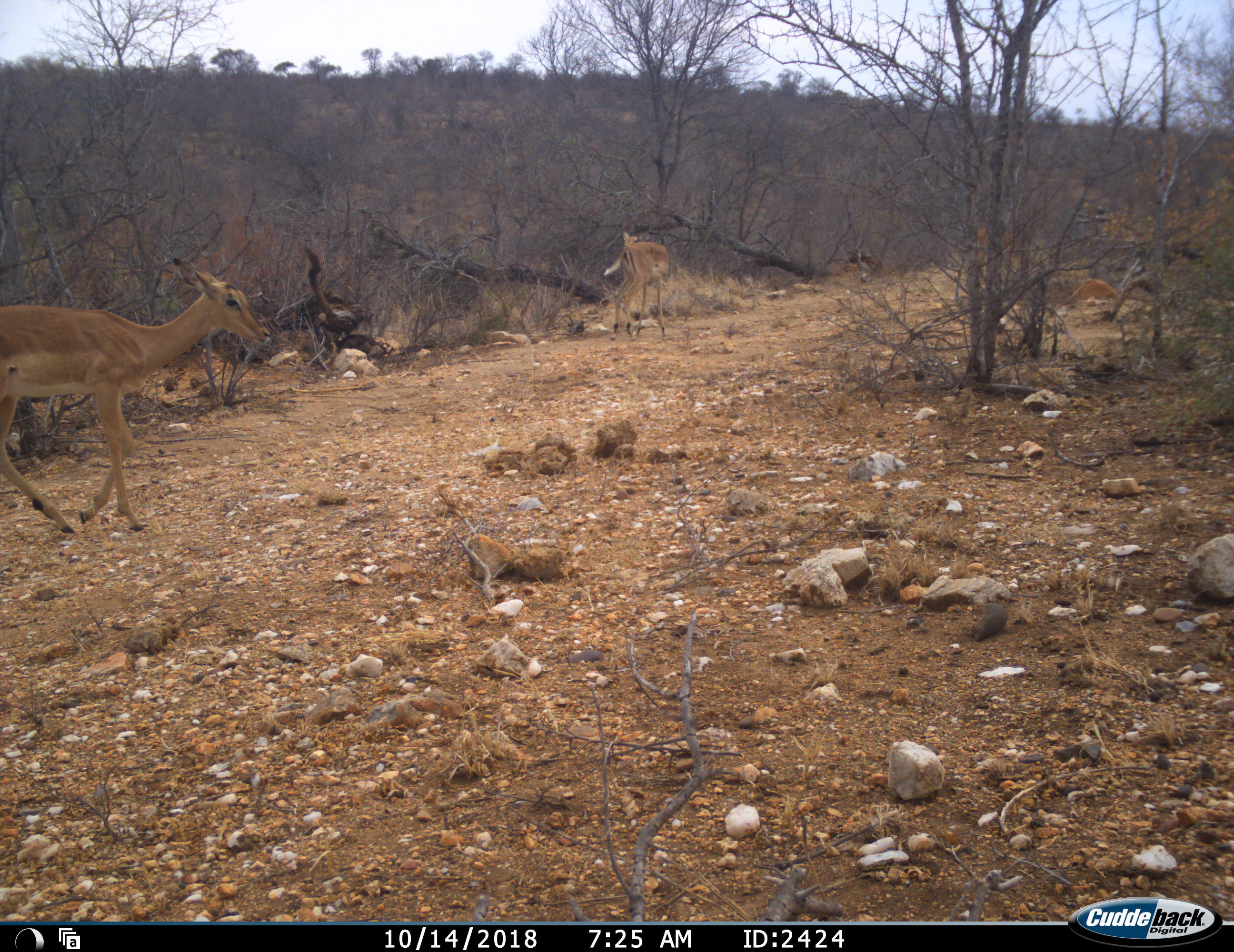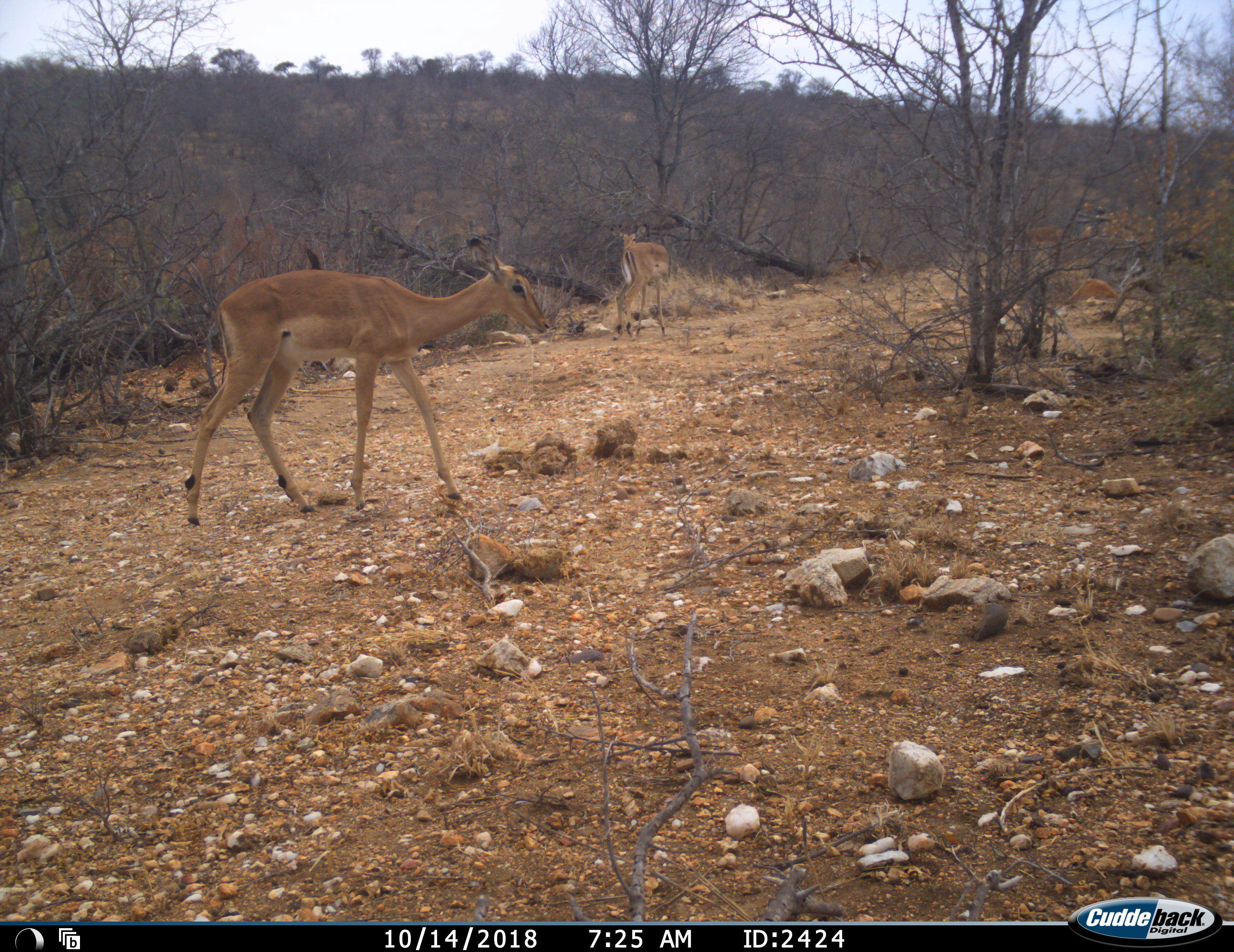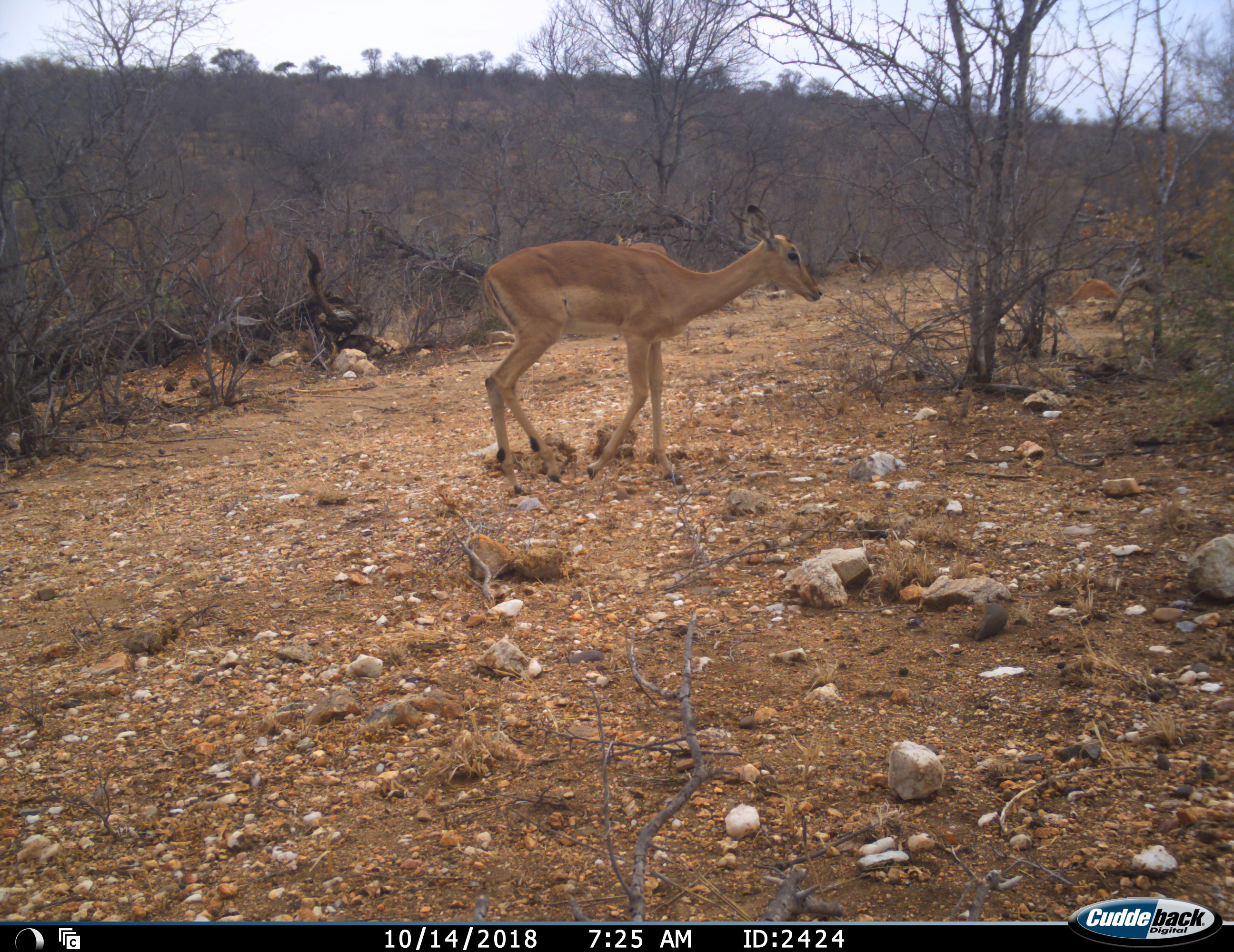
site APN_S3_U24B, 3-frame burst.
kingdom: Animalia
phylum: Chordata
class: Mammalia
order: Artiodactyla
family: Bovidae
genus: Aepyceros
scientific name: Aepyceros melampus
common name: impala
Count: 3.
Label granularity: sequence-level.